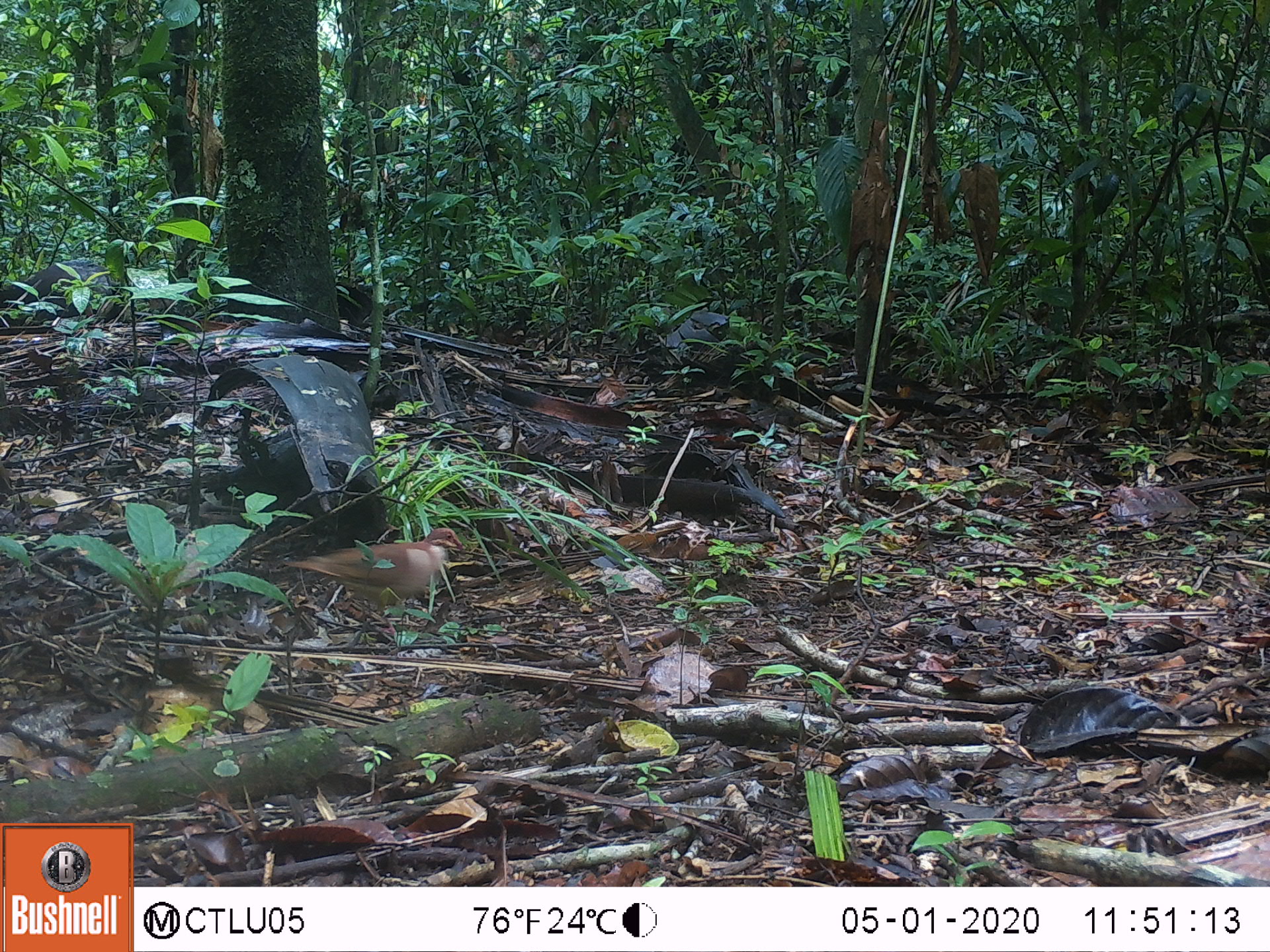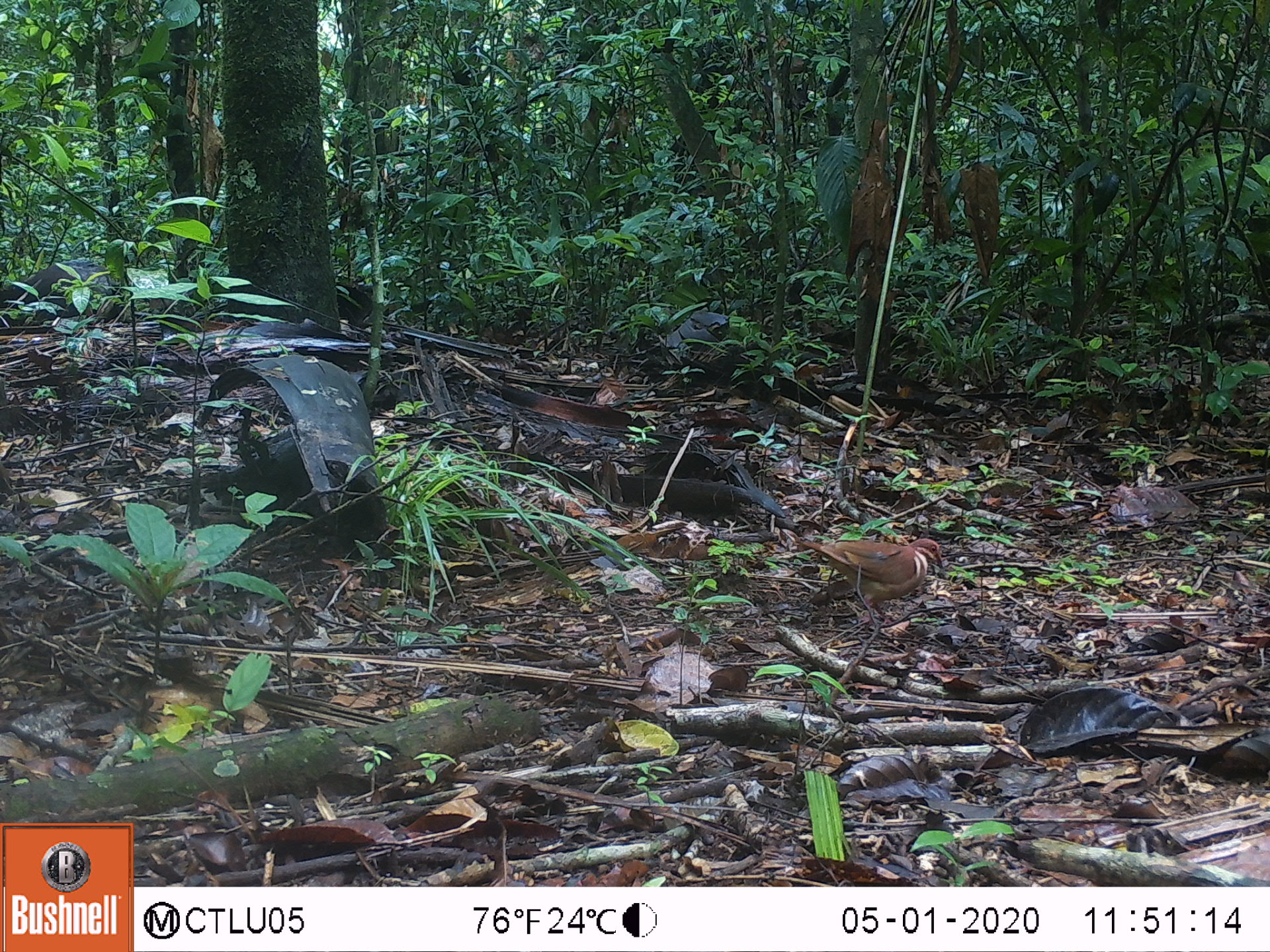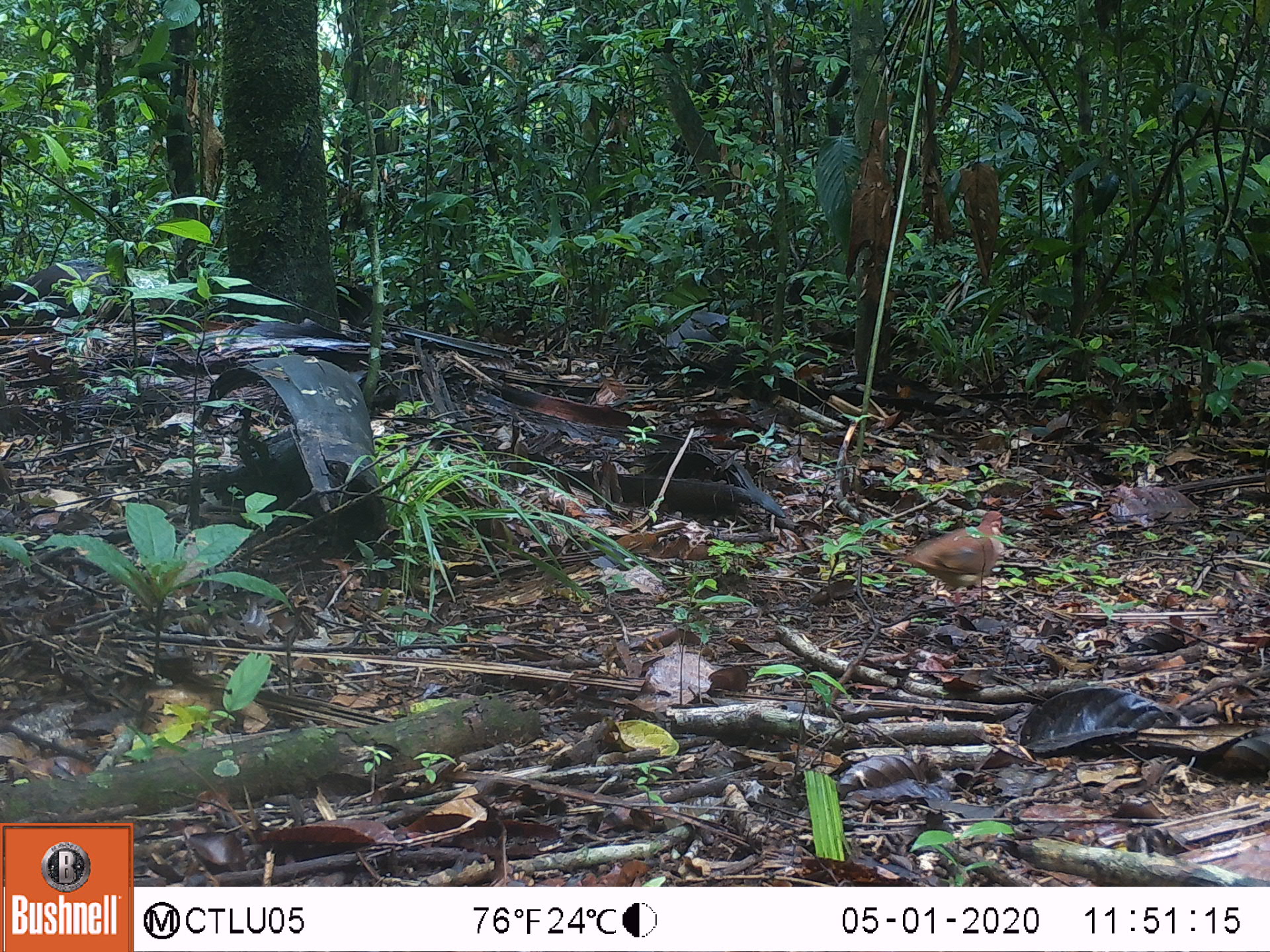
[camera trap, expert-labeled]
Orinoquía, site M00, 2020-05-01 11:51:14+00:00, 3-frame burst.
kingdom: Animalia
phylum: Chordata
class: Aves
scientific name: Aves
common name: bird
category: unknown bird